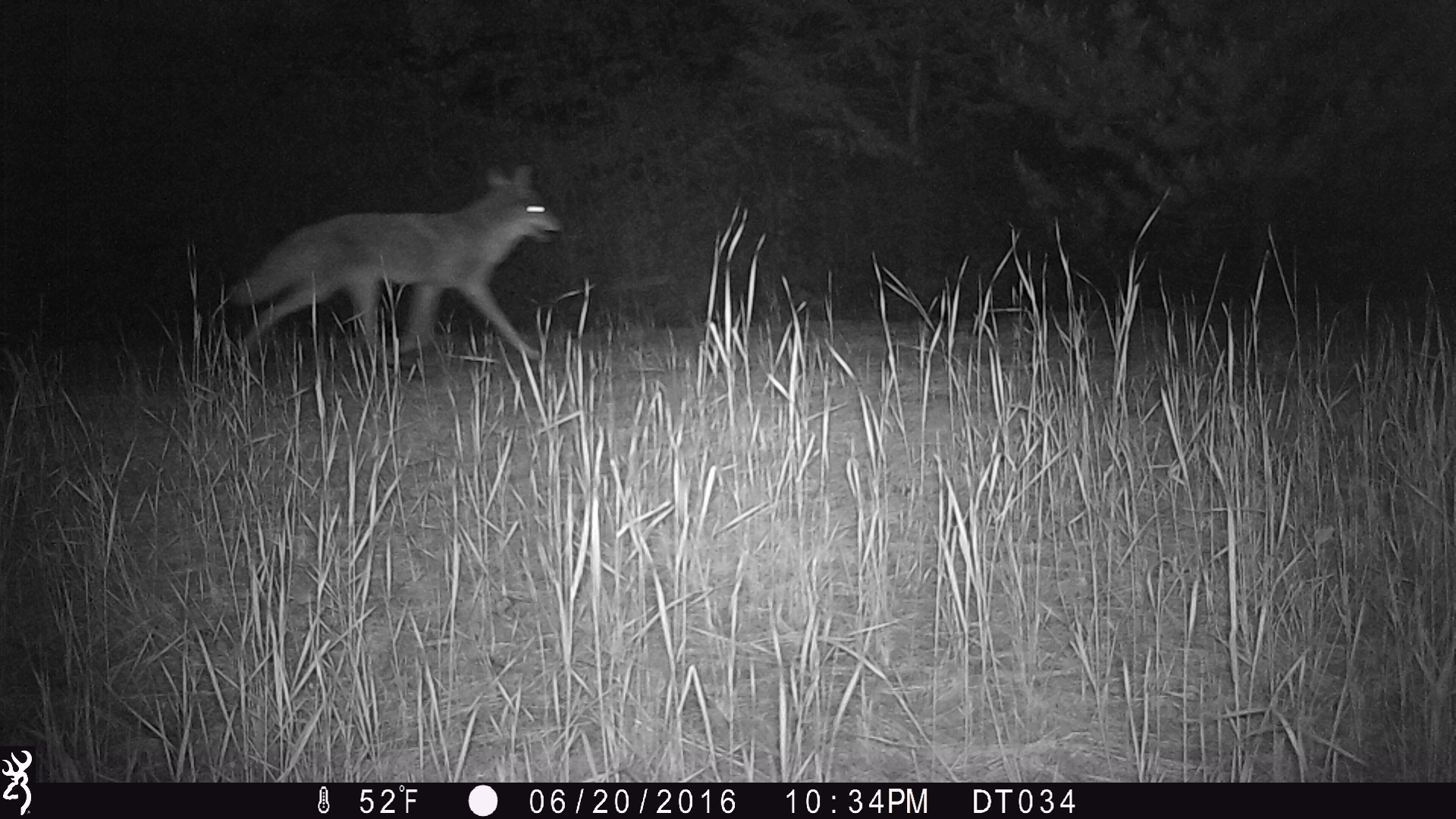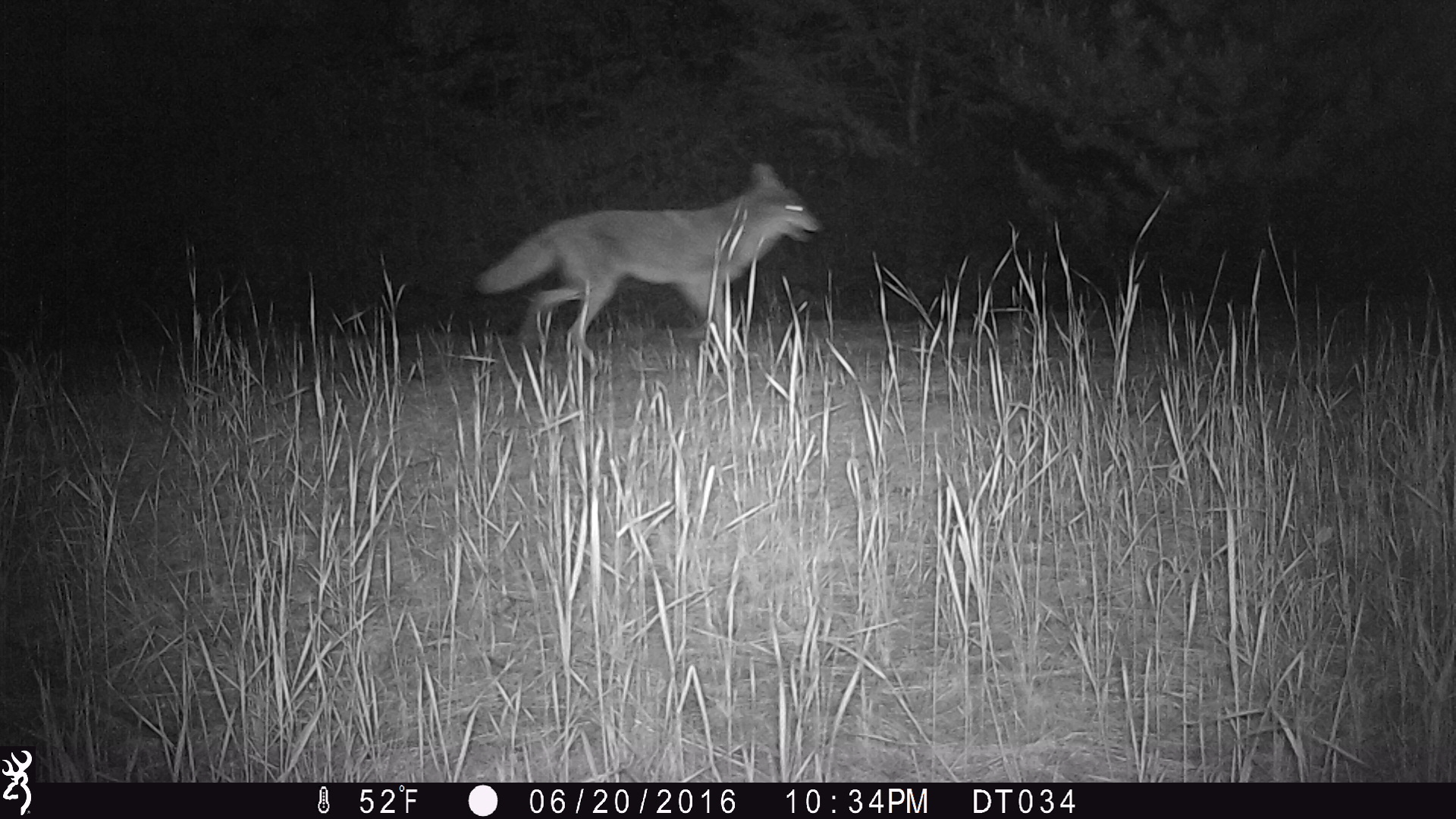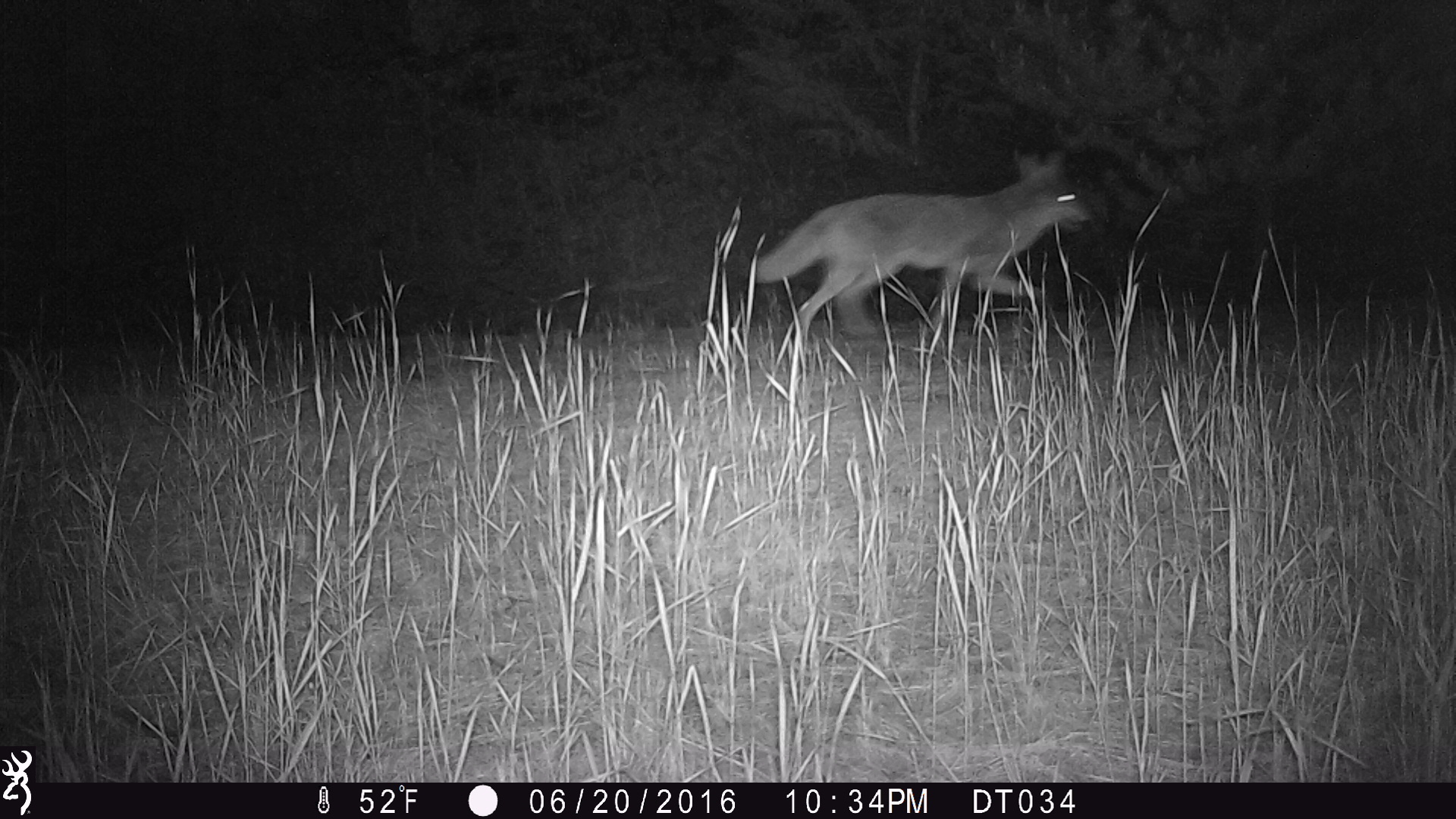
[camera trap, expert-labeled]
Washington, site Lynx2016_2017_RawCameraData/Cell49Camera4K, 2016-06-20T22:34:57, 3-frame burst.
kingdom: Animalia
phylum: Chordata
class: Mammalia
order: Carnivora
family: Canidae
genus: Canis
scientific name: Canis latrans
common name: coyote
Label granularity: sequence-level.